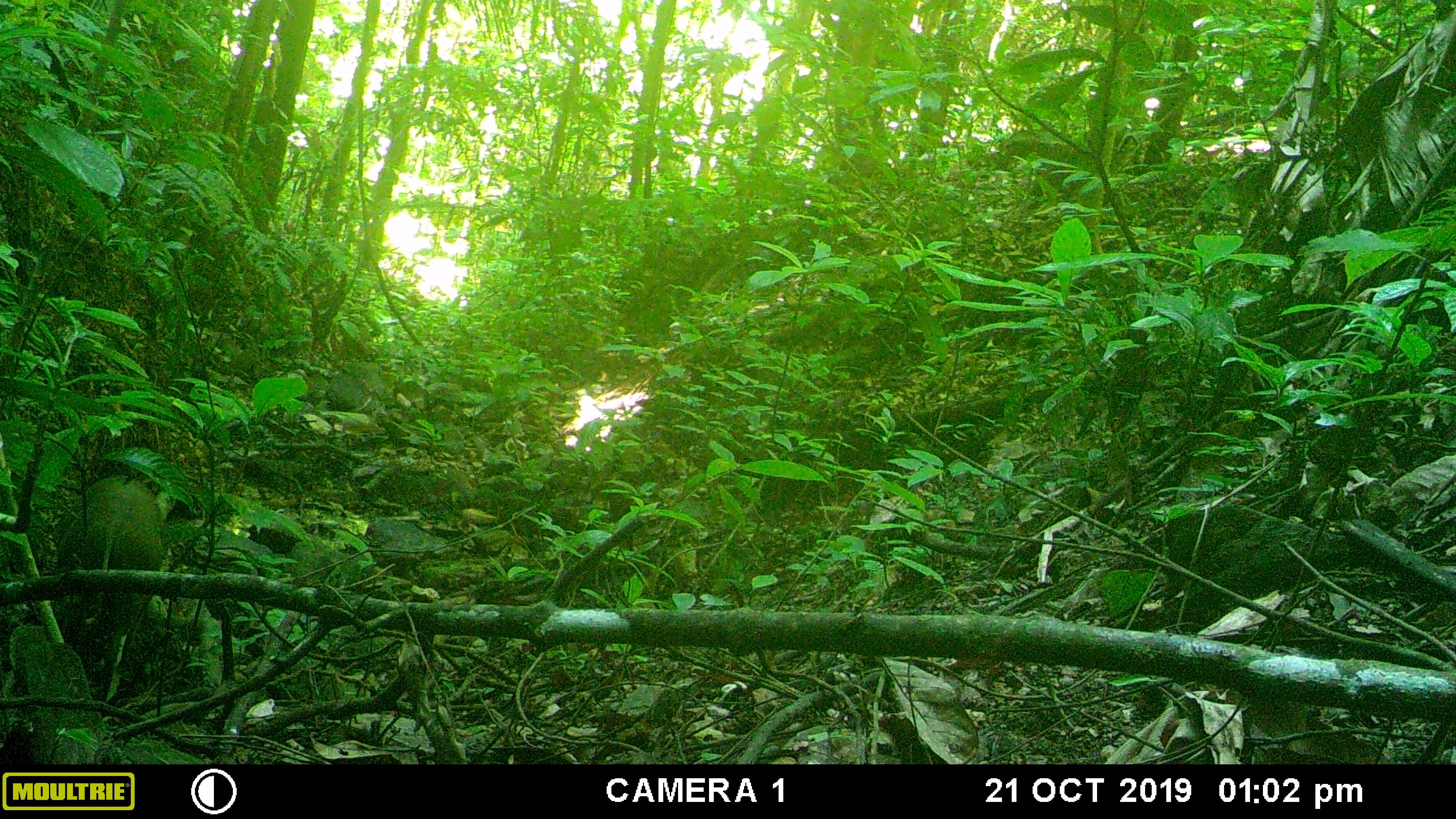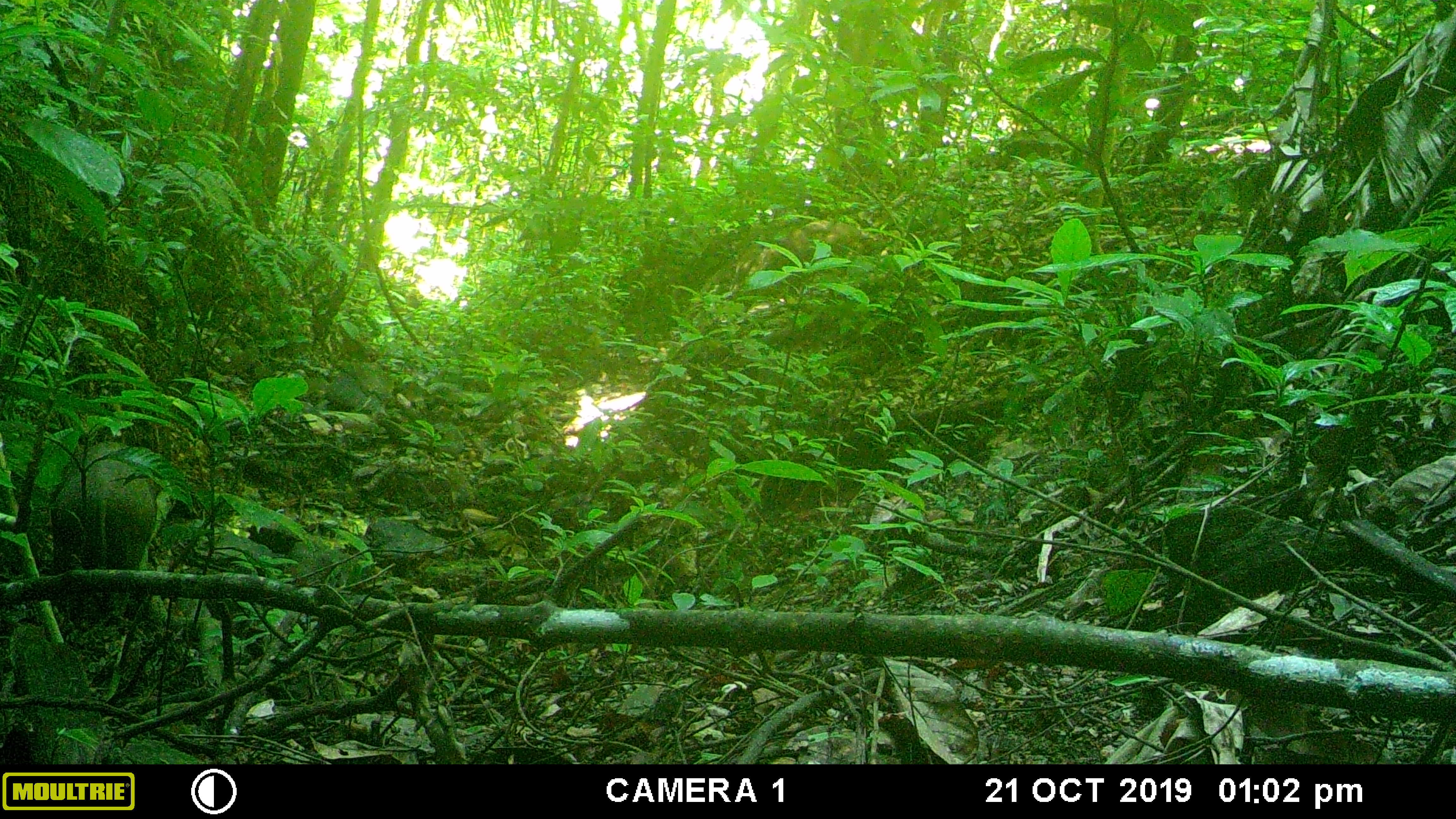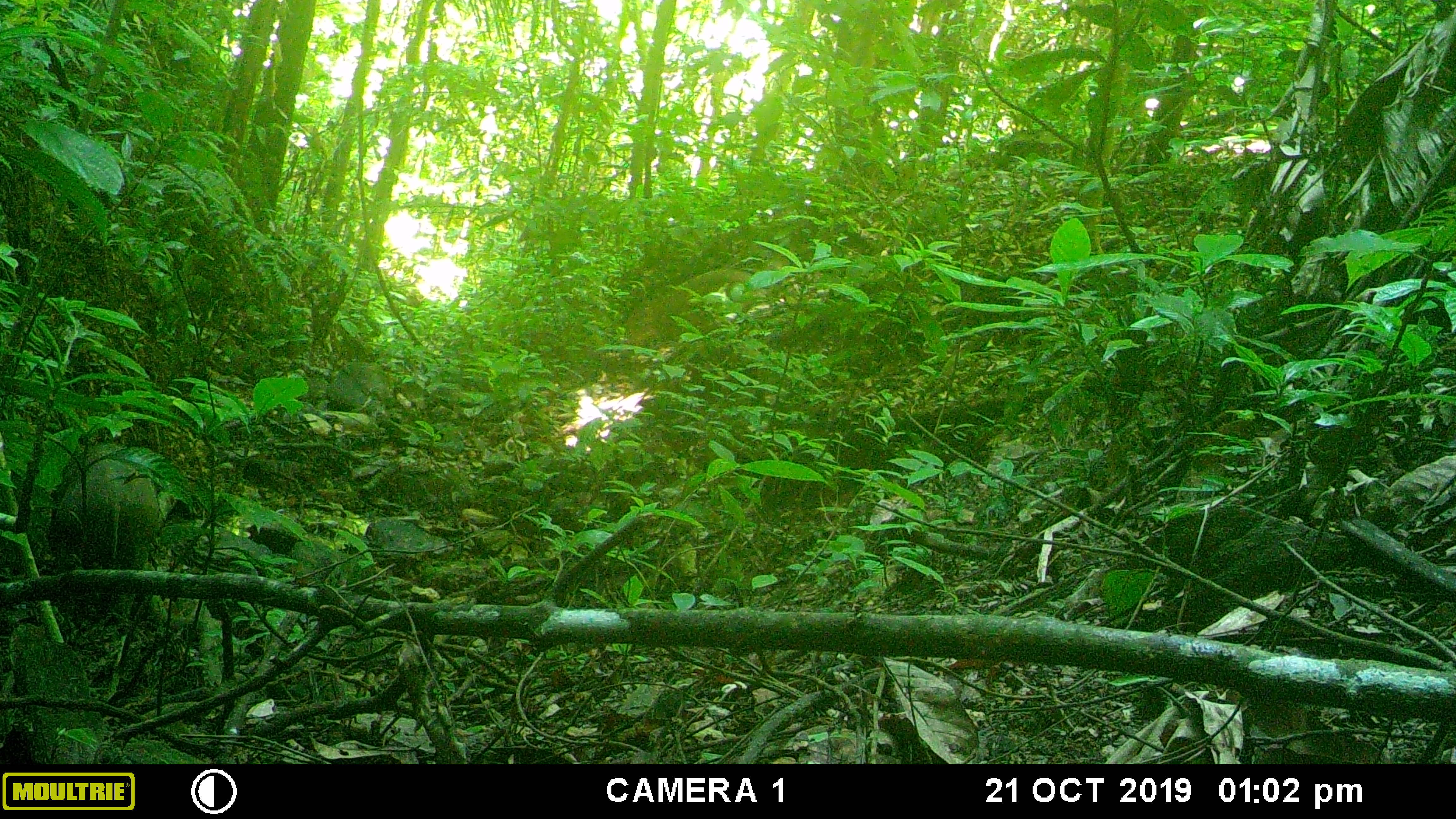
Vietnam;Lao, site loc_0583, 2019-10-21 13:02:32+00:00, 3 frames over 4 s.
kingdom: Animalia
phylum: Chordata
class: Mammalia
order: Artiodactyla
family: Suidae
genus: Sus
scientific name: Sus scrofa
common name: eurasian wild pig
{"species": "eurasian wild pig (Sus scrofa)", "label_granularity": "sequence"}